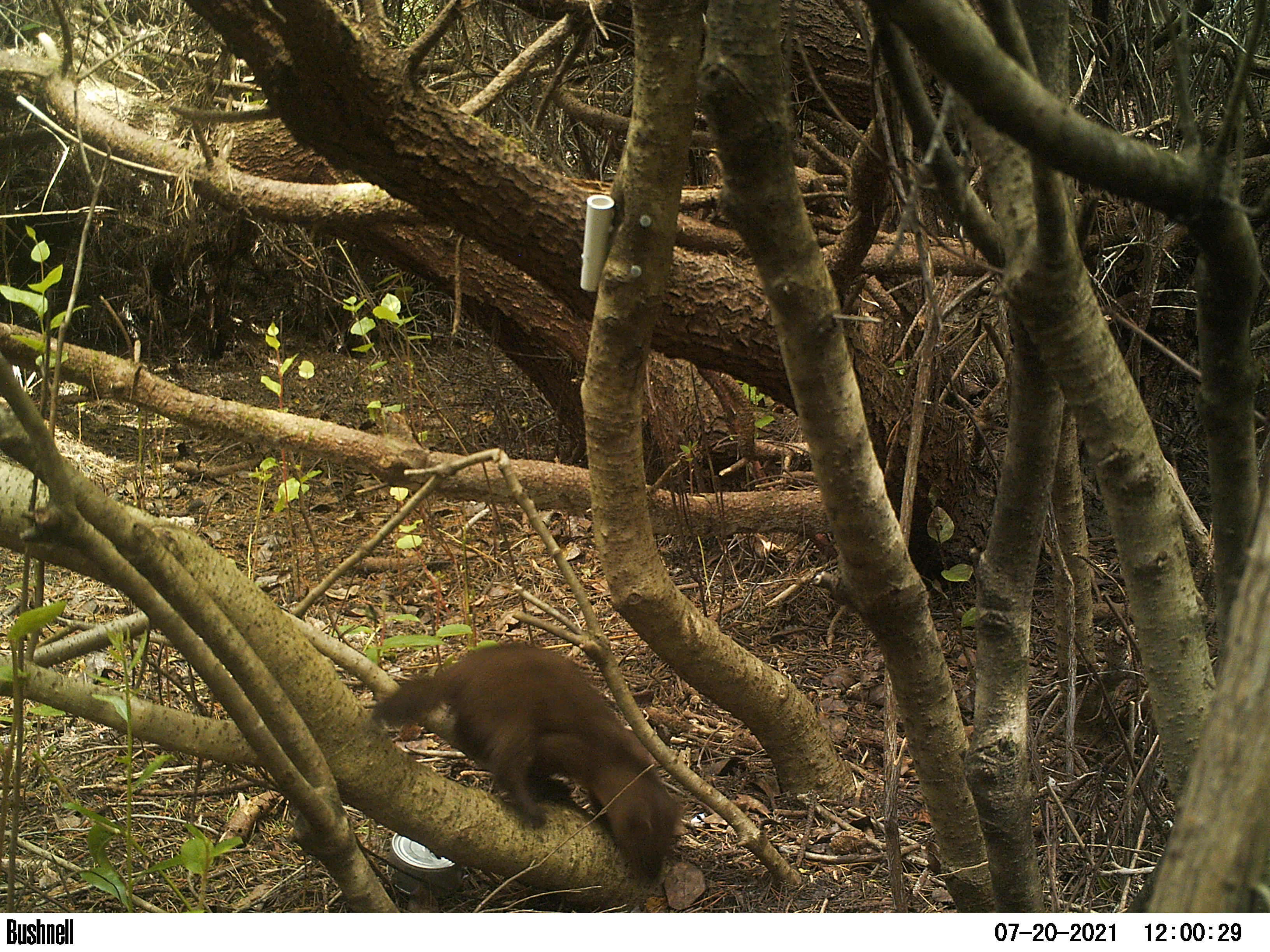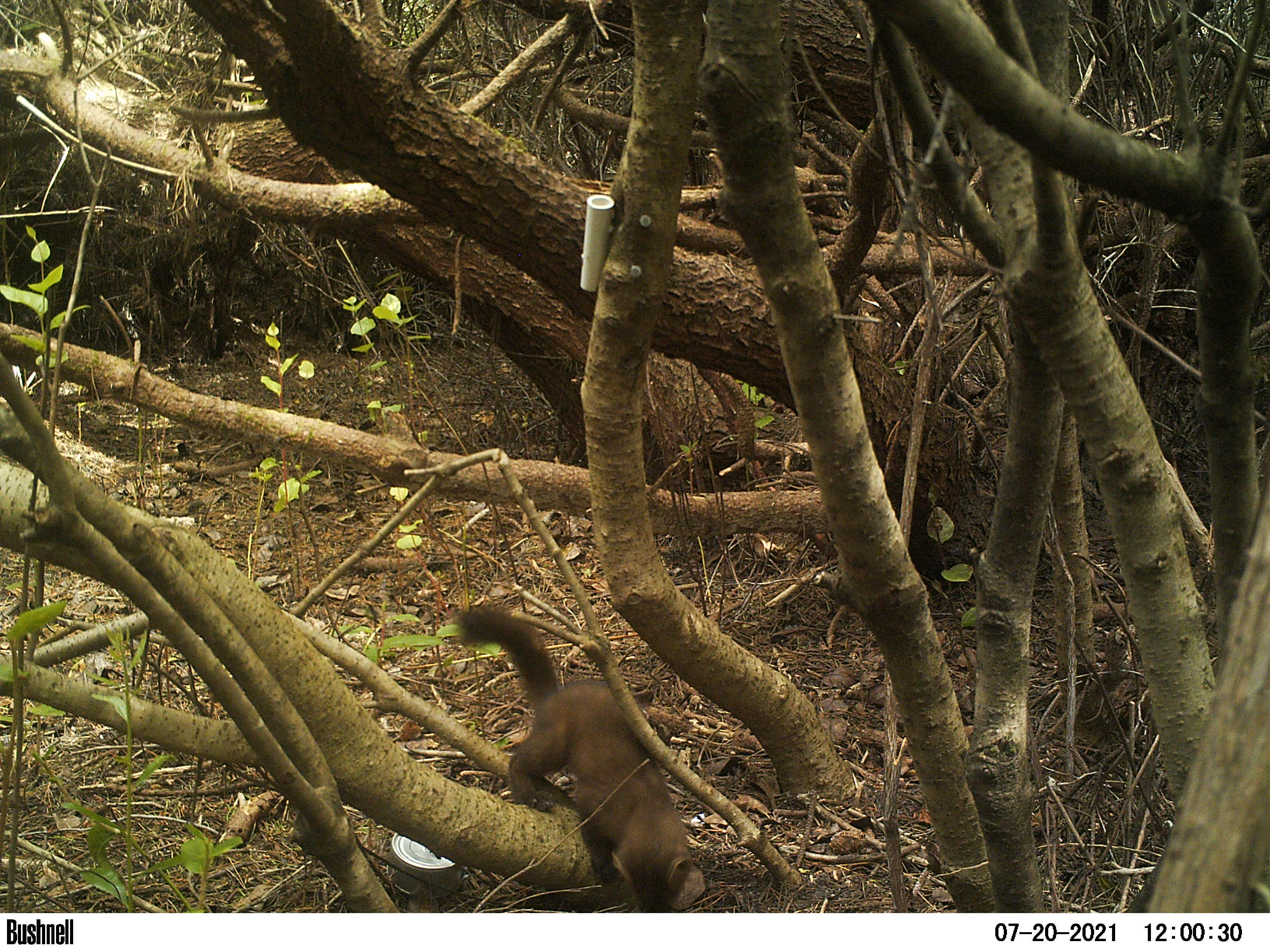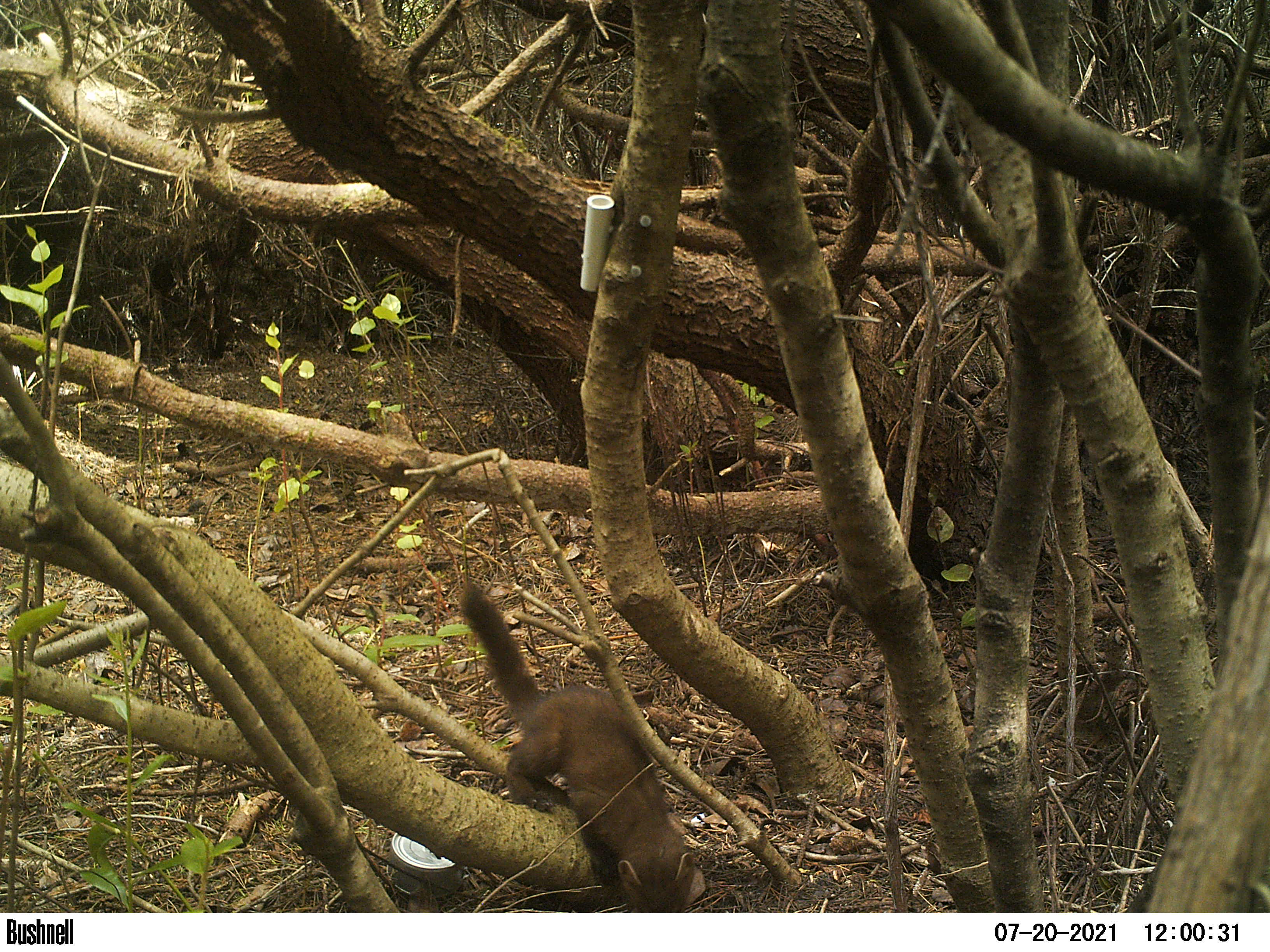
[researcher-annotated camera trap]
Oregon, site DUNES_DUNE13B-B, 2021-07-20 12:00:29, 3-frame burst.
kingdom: Animalia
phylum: Chordata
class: Mammalia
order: Carnivora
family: Mustelidae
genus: Martes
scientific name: Martes americana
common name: marten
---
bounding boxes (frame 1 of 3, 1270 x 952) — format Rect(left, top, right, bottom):
marten: Rect(358, 618, 685, 882)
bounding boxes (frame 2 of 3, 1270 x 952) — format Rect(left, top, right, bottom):
marten: Rect(438, 595, 710, 912); Rect(795, 841, 799, 846)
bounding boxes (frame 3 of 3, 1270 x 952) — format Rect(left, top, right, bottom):
marten: Rect(440, 572, 706, 909)